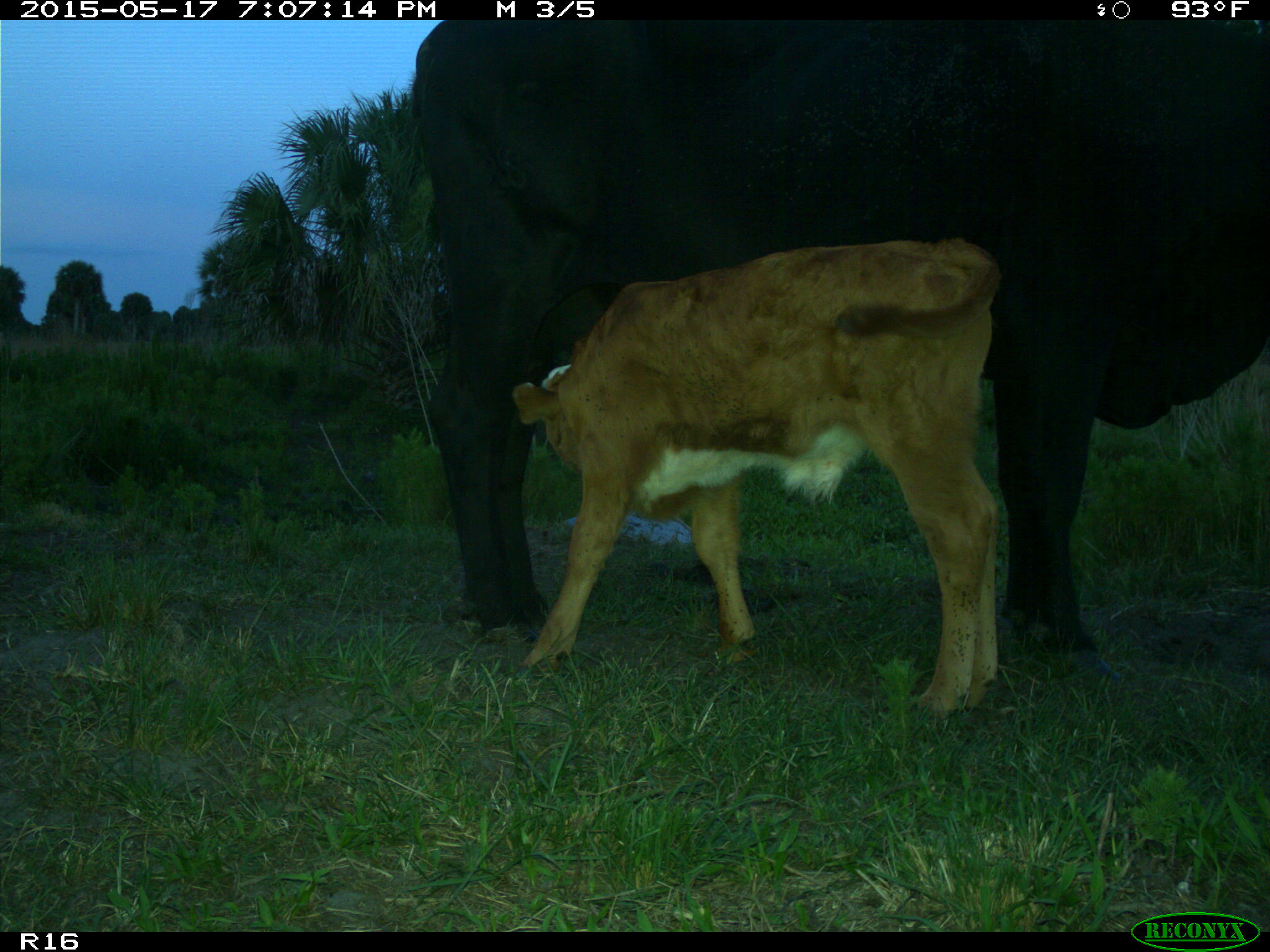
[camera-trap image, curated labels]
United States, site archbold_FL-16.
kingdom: Animalia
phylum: Chordata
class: Mammalia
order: Artiodactyla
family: Bovidae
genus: Bos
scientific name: Bos taurus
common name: domestic cow